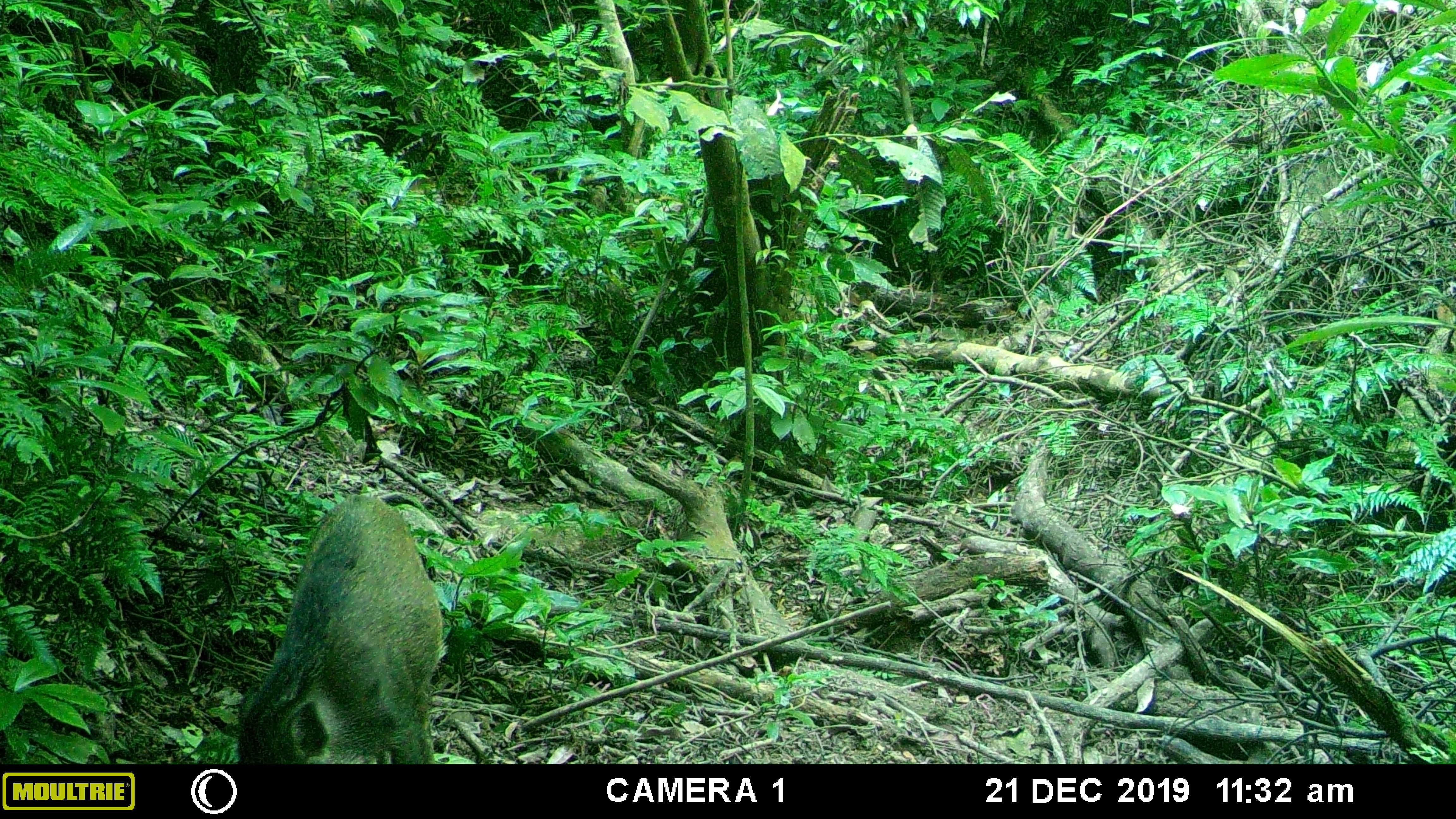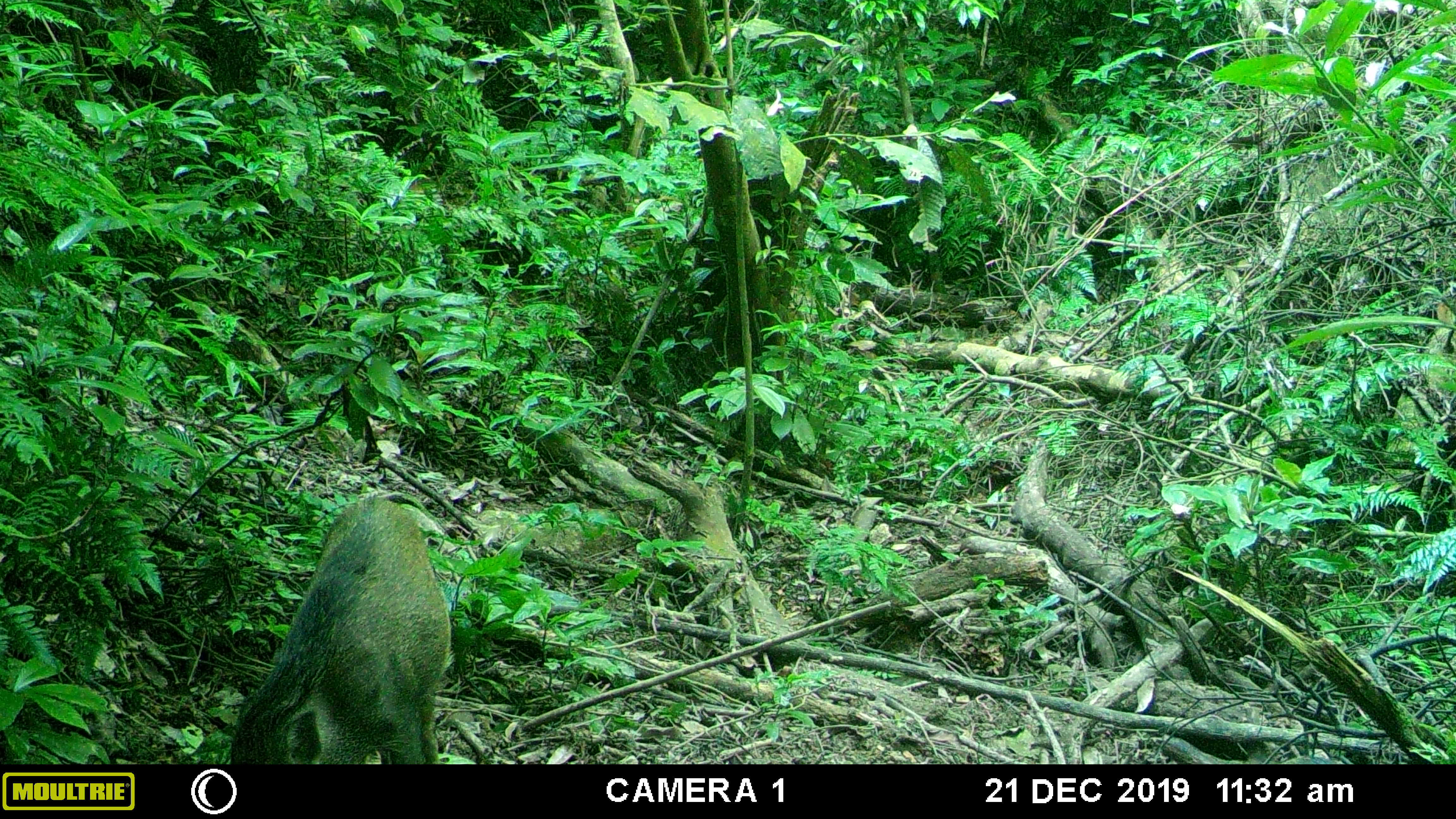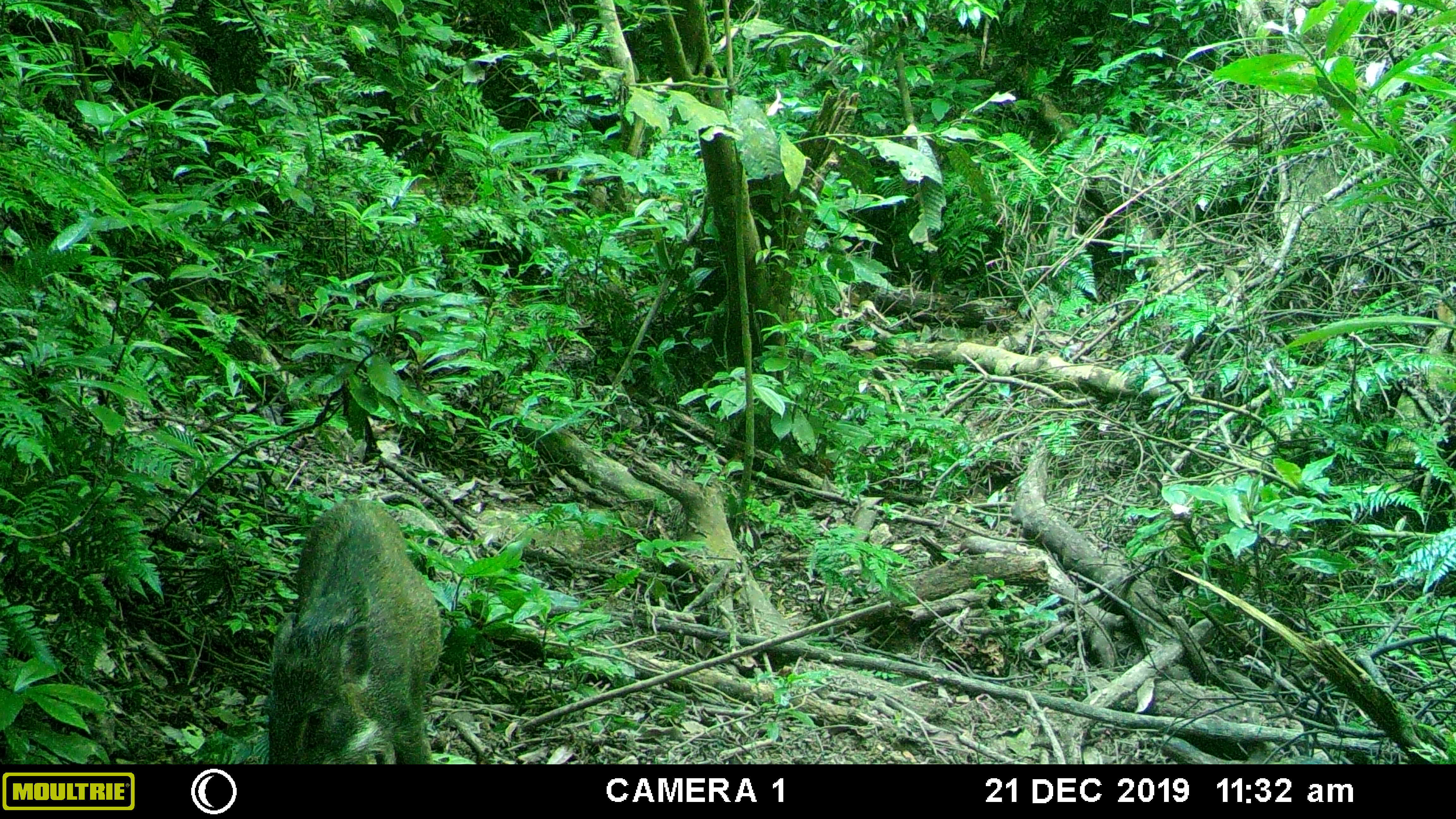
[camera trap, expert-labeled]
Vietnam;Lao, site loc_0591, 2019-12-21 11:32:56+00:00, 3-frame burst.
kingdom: Animalia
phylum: Chordata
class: Mammalia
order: Artiodactyla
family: Suidae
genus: Sus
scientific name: Sus scrofa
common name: eurasian wild pig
Eurasian wild pig (Sus scrofa). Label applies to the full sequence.